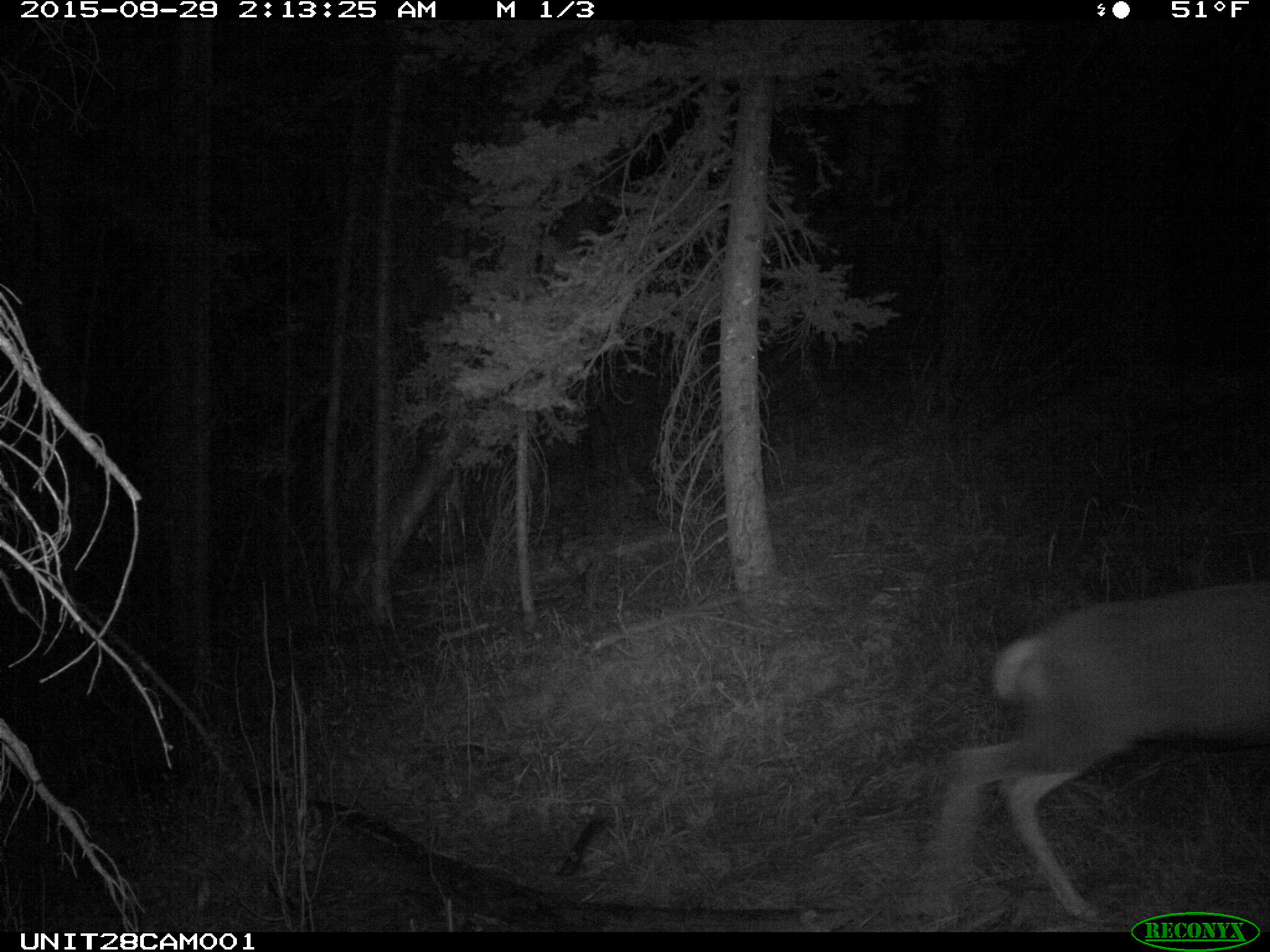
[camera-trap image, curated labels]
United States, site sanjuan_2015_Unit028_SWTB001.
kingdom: Animalia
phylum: Chordata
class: Mammalia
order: Artiodactyla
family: Cervidae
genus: Odocoileus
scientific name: Odocoileus hemionus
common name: mule deer